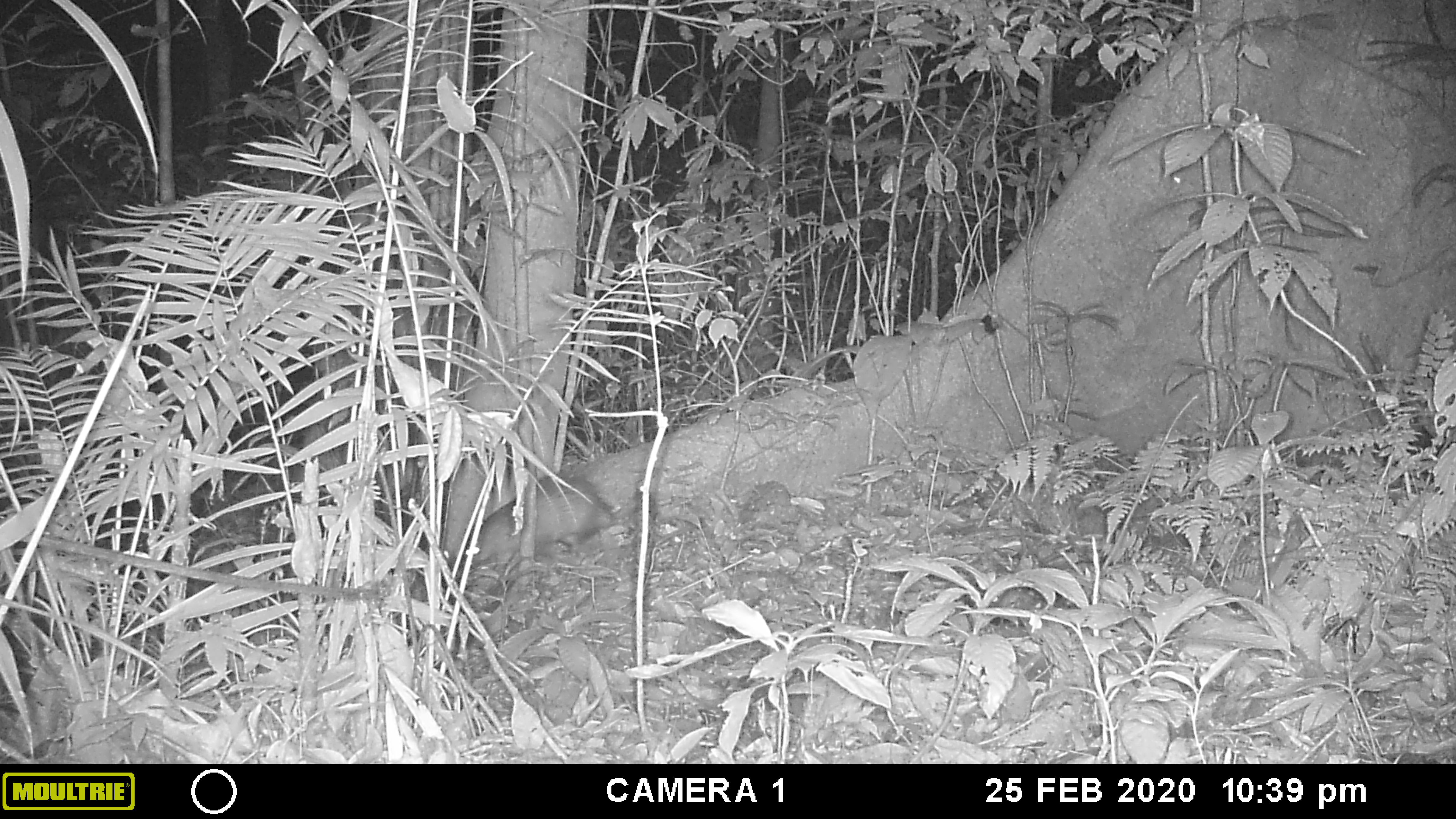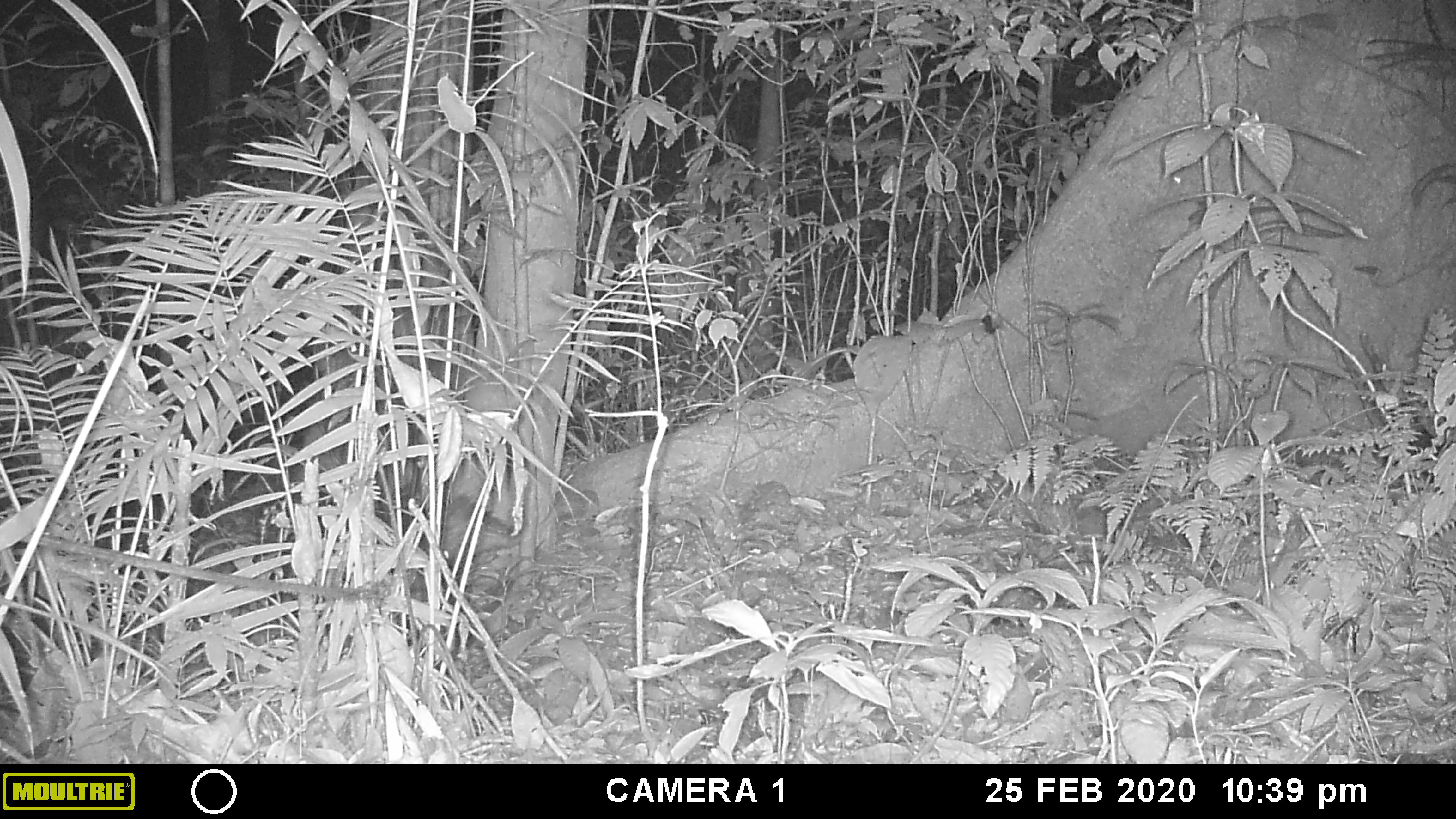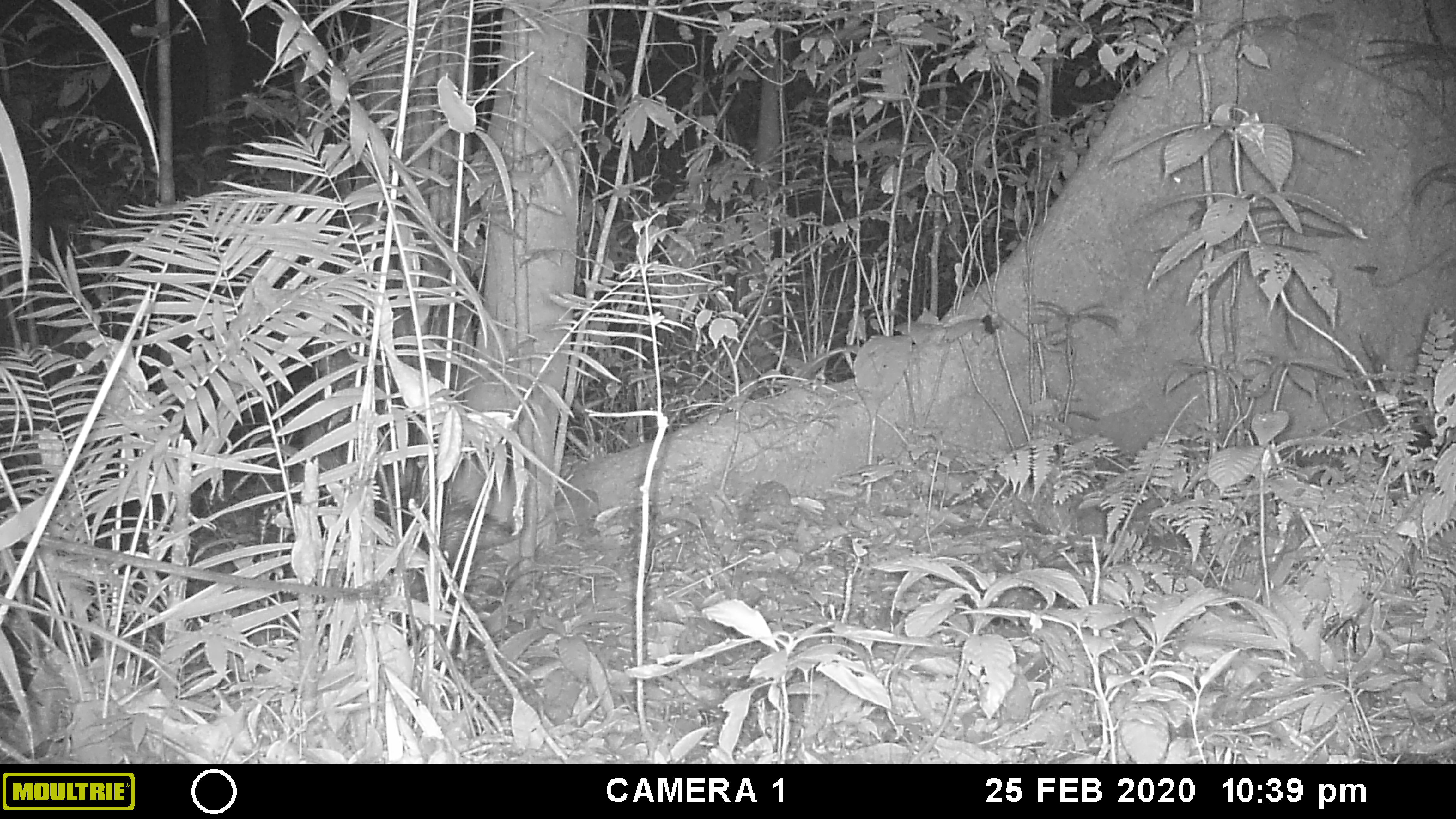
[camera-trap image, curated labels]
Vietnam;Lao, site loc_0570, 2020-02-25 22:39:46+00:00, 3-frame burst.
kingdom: Animalia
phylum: Chordata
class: Mammalia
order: Rodentia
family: Hystricidae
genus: Atherurus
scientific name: Atherurus macrourus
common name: asiatic brush-tailed porcupine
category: asiatic brush tailed porcupine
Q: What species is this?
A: Asiatic brush tailed porcupine (asiatic brush-tailed porcupine) (Atherurus macrourus).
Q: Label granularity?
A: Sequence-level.